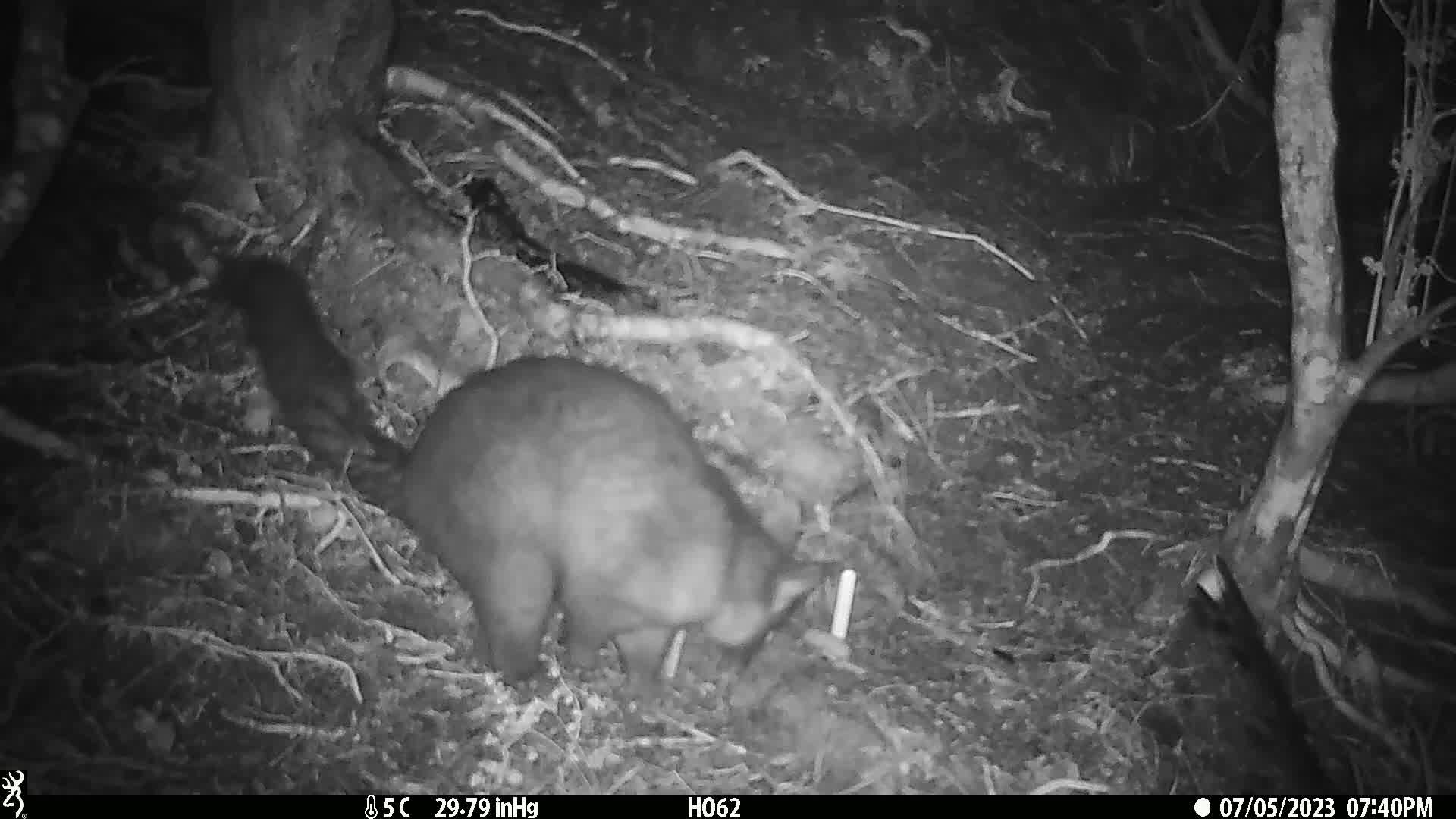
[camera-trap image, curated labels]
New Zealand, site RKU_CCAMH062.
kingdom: Animalia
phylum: Chordata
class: Mammalia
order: Diprotodontia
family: Phalangeridae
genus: Trichosurus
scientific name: Trichosurus vulpecula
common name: common brushtail possum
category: possum